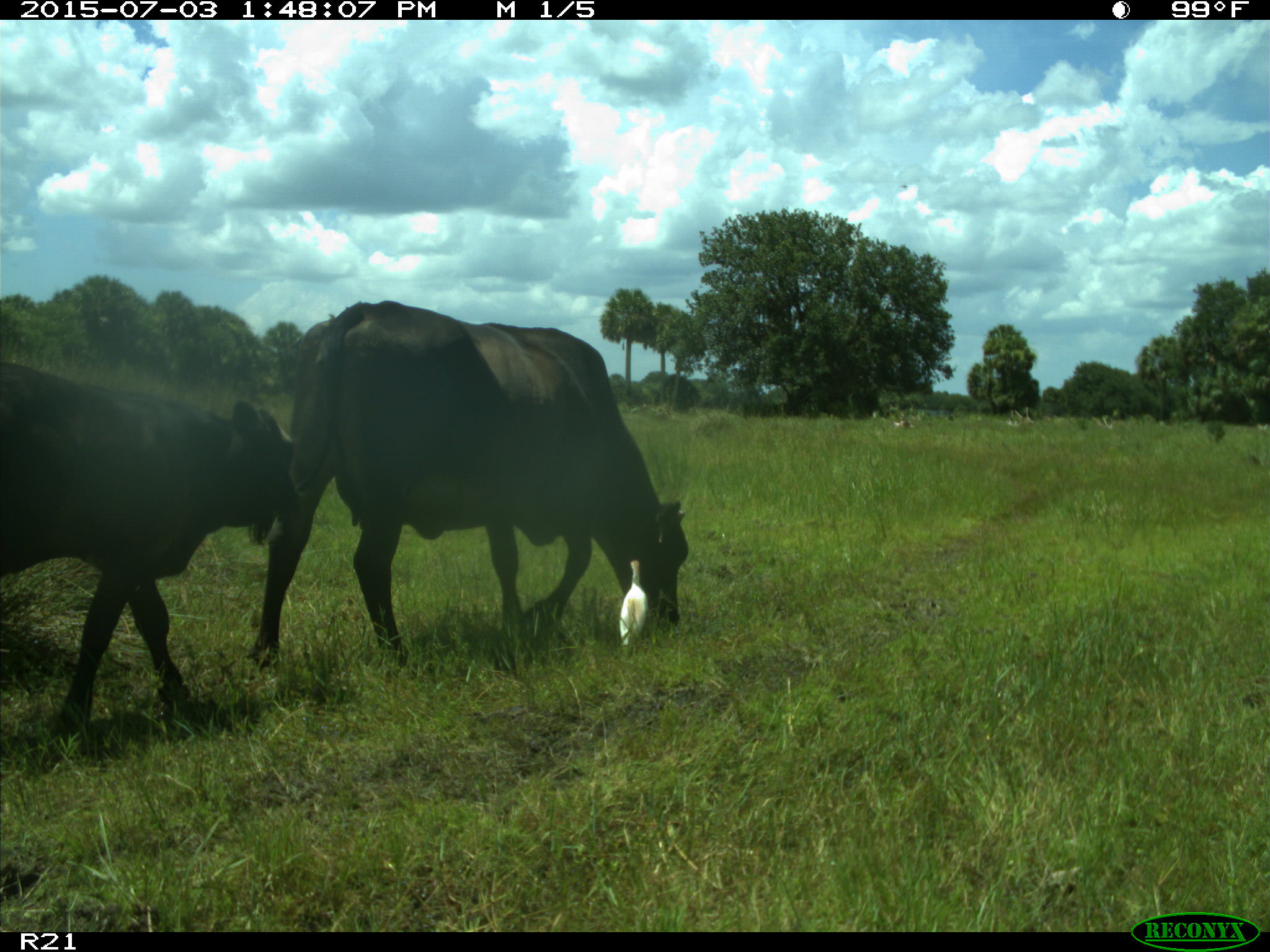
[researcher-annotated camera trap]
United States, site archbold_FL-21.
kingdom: Animalia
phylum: Chordata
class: Mammalia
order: Artiodactyla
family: Bovidae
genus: Bos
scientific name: Bos taurus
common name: domestic cow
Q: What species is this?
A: Bos taurus (domestic cow).